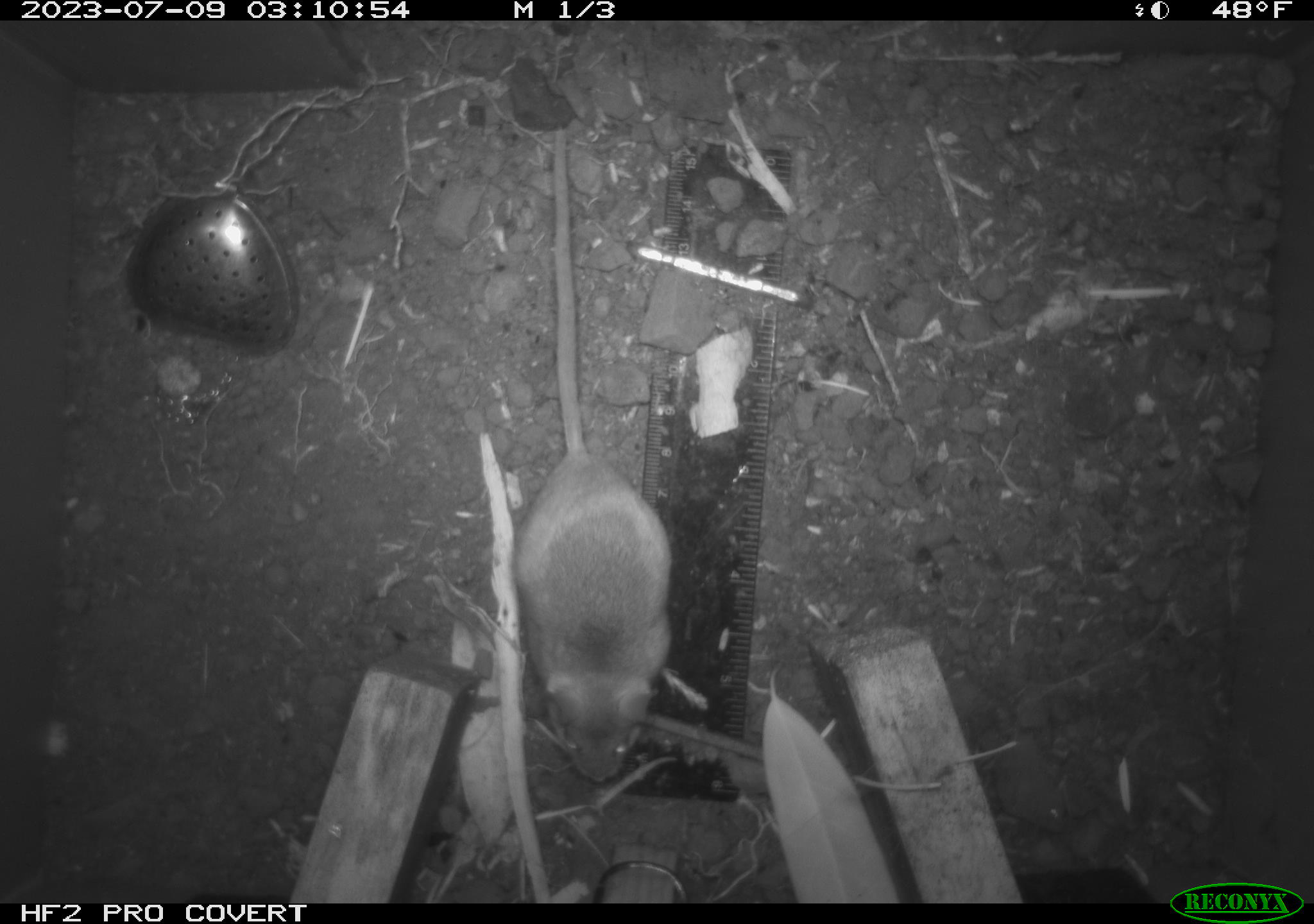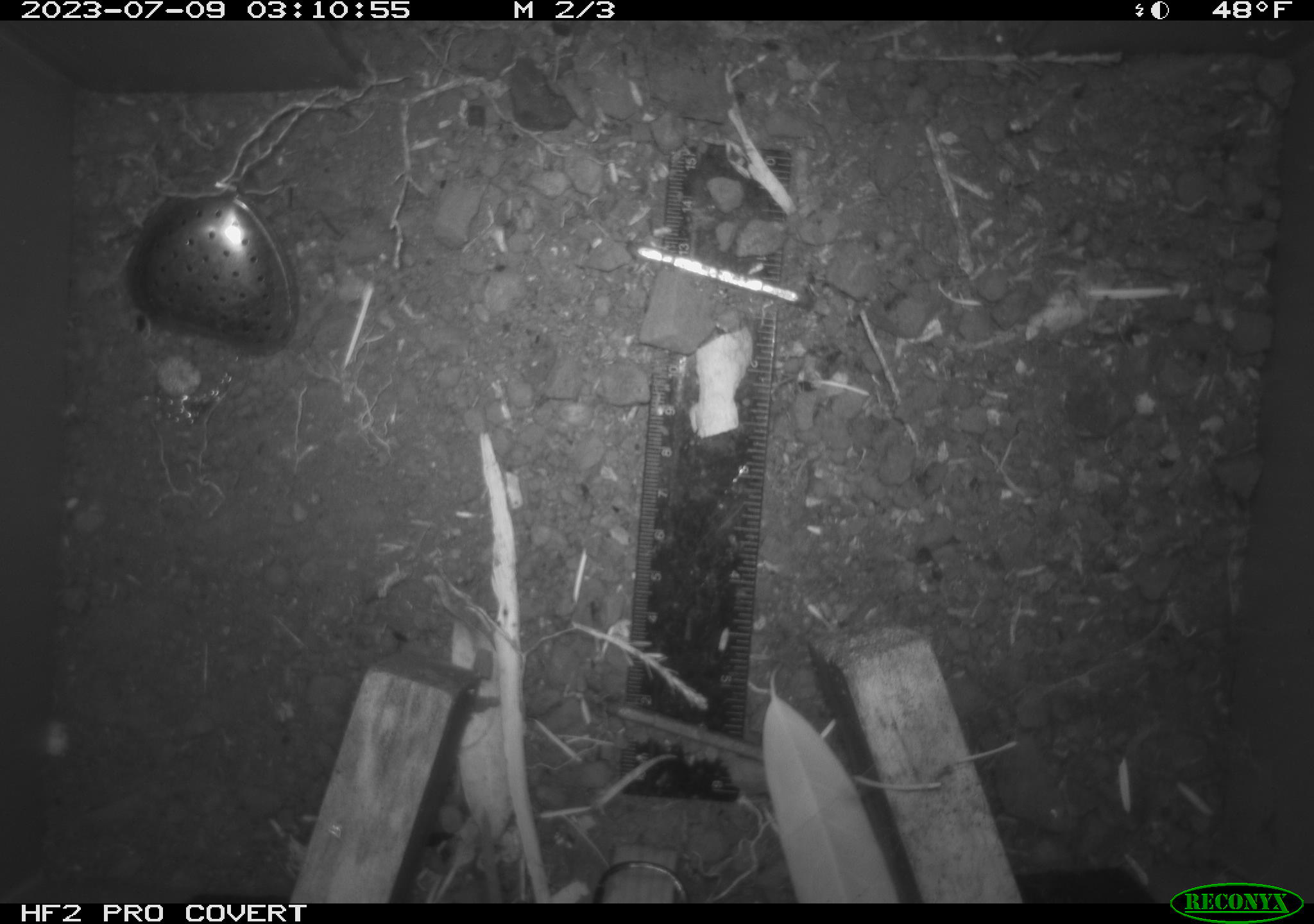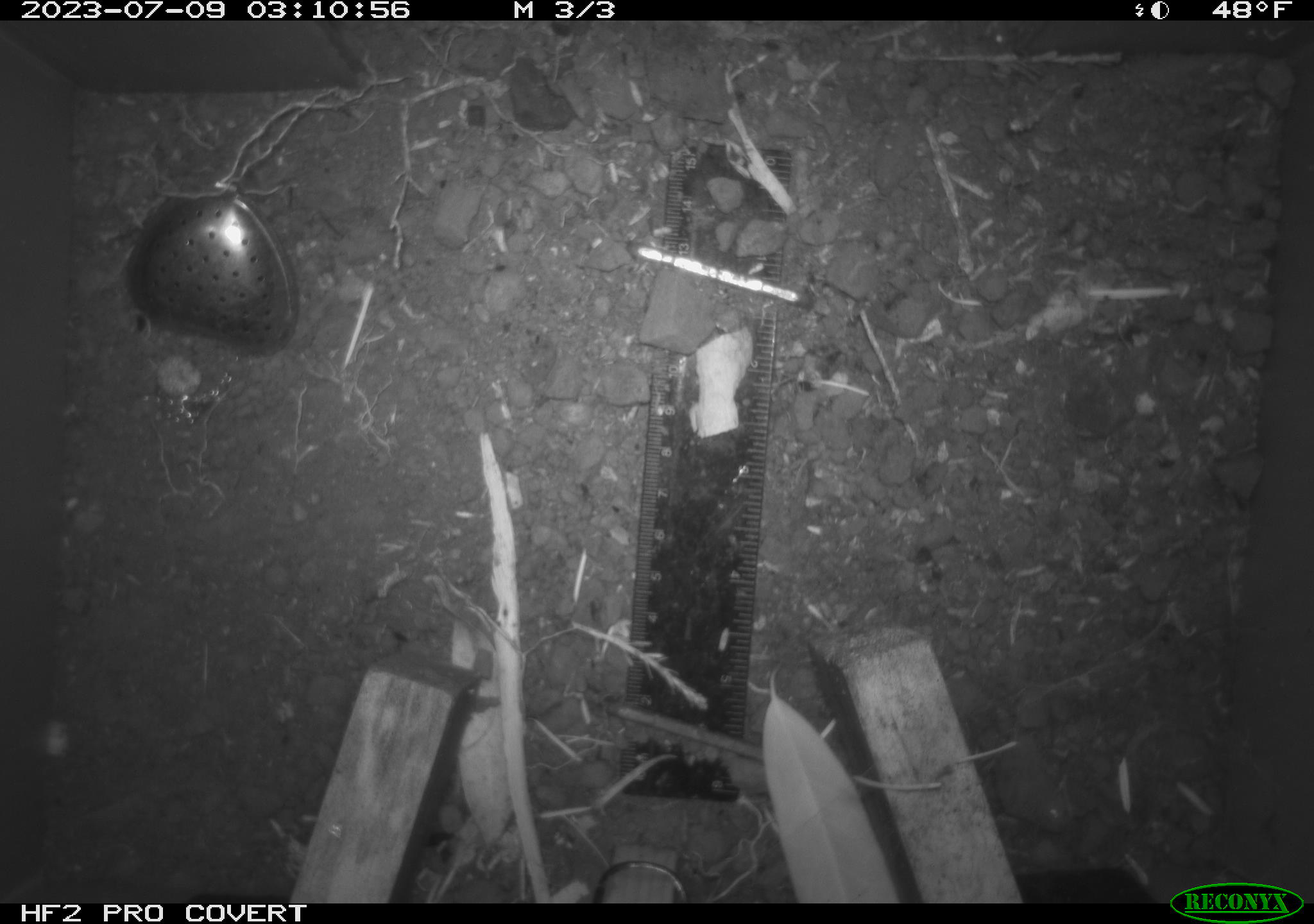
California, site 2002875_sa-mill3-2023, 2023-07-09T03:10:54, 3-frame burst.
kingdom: Animalia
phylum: Chordata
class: Mammalia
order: Rodentia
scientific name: Rodentia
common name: mouse species